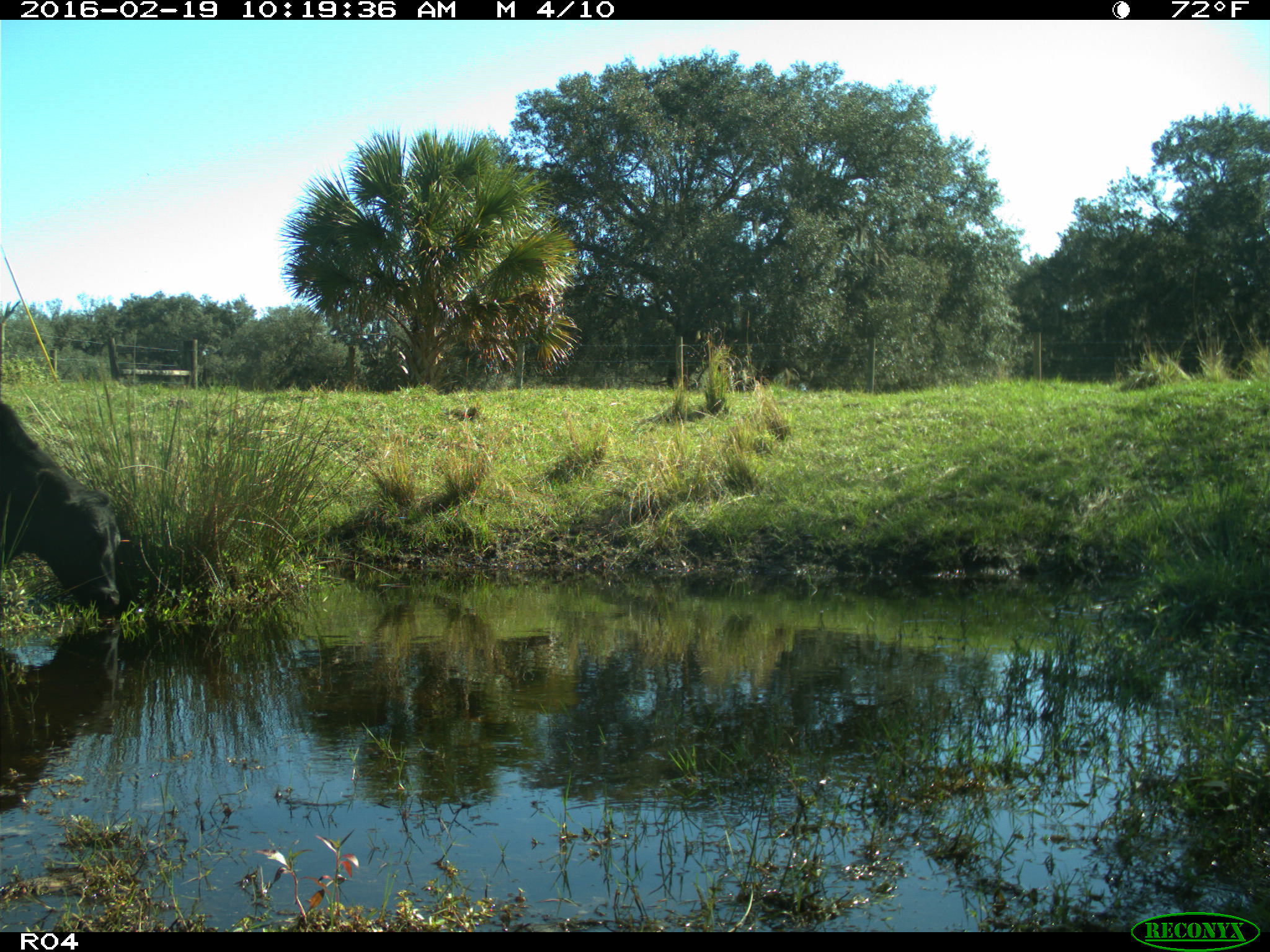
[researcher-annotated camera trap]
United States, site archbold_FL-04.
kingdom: Animalia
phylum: Chordata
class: Mammalia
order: Artiodactyla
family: Bovidae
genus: Bos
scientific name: Bos taurus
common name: domestic cow